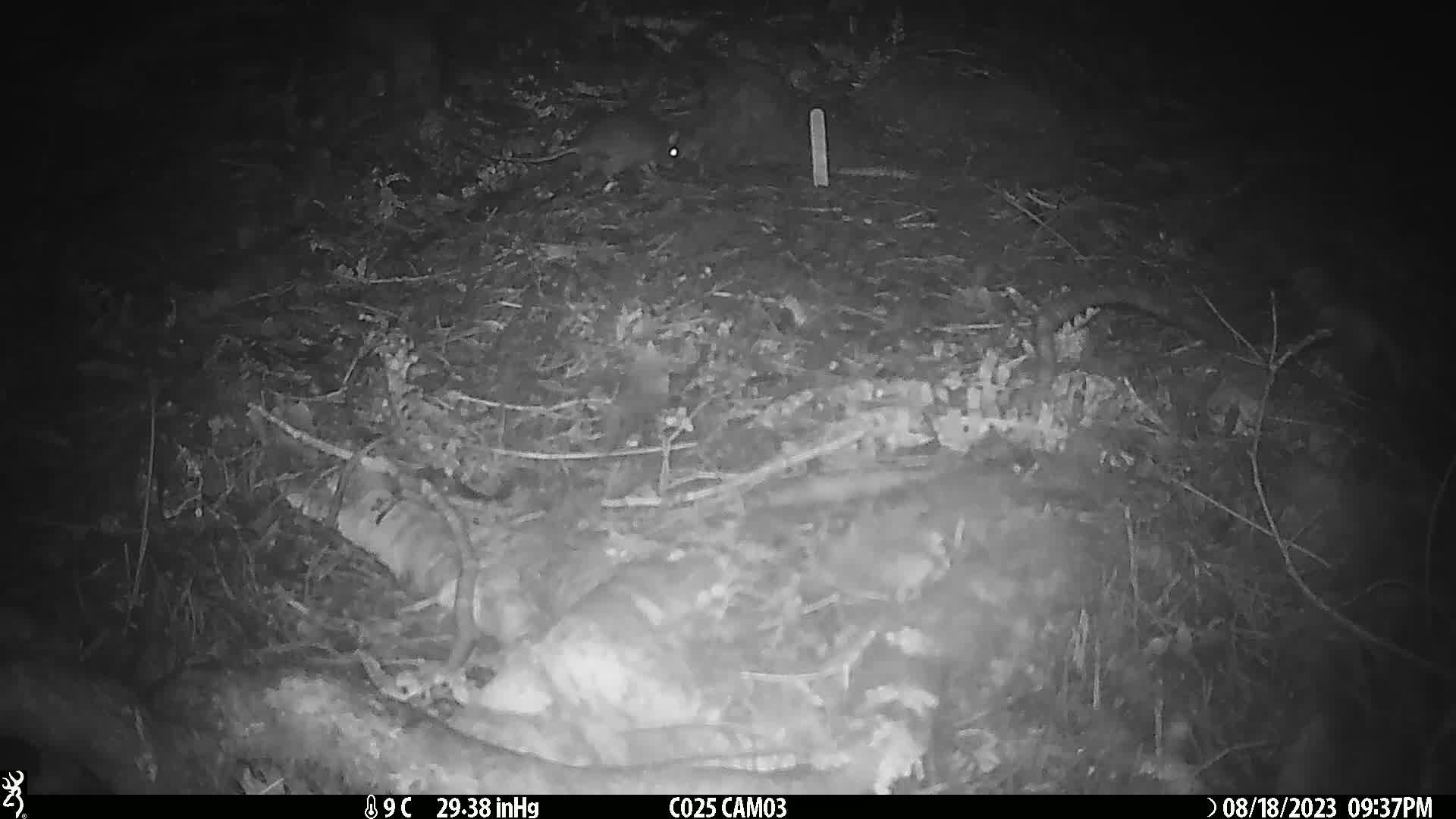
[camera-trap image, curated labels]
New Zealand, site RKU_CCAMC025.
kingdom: Animalia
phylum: Chordata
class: Mammalia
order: Rodentia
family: Muridae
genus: Rattus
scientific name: Rattus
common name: rat